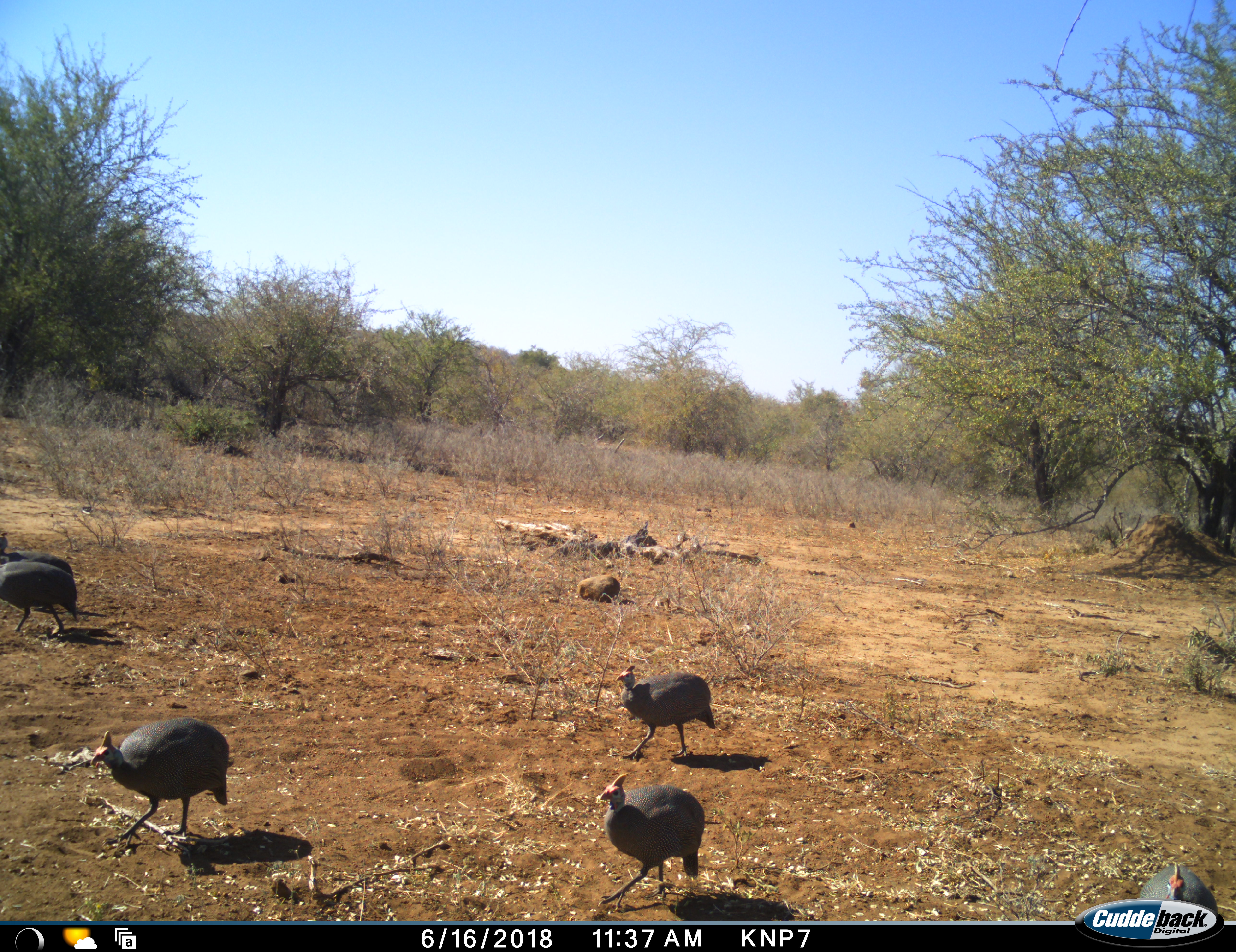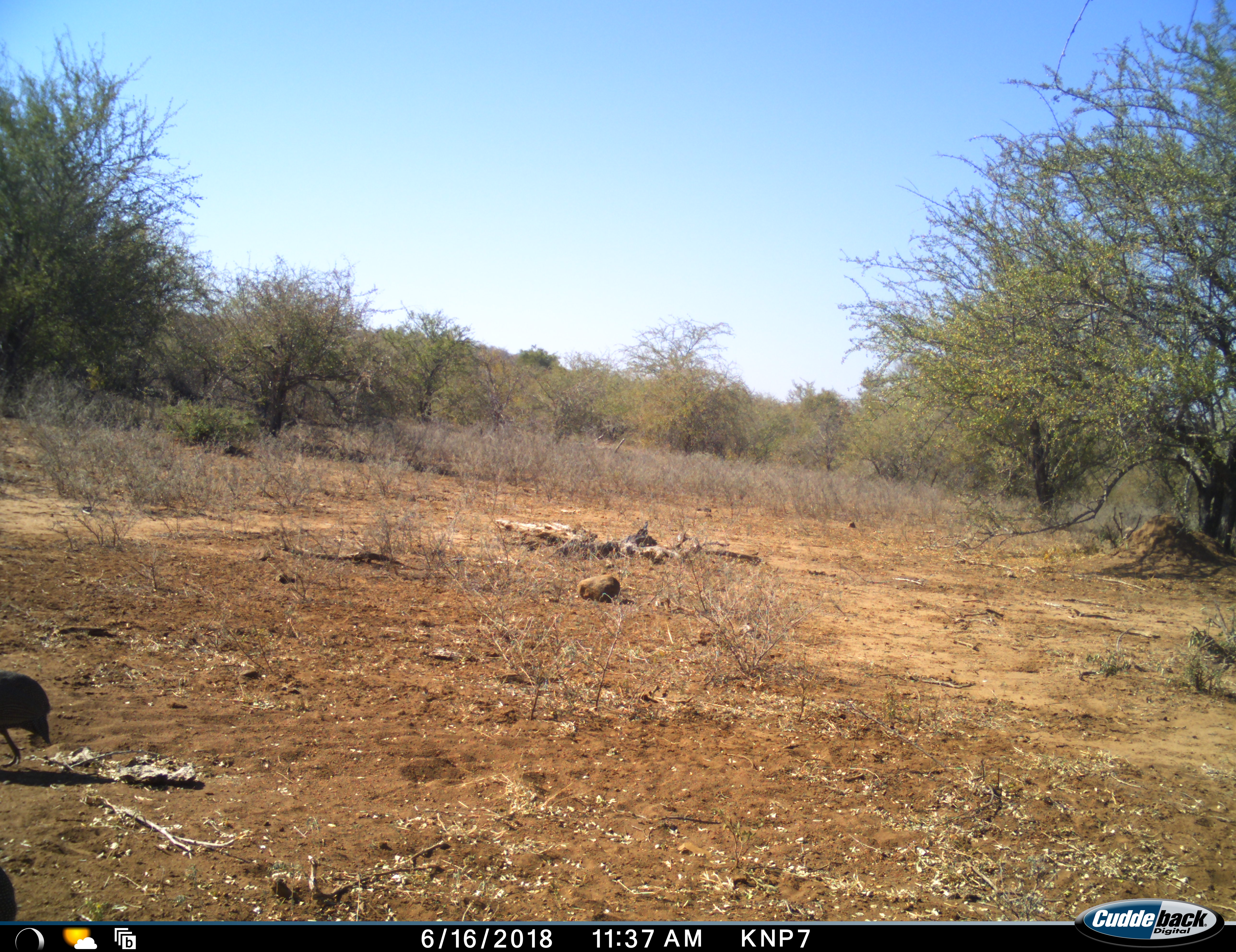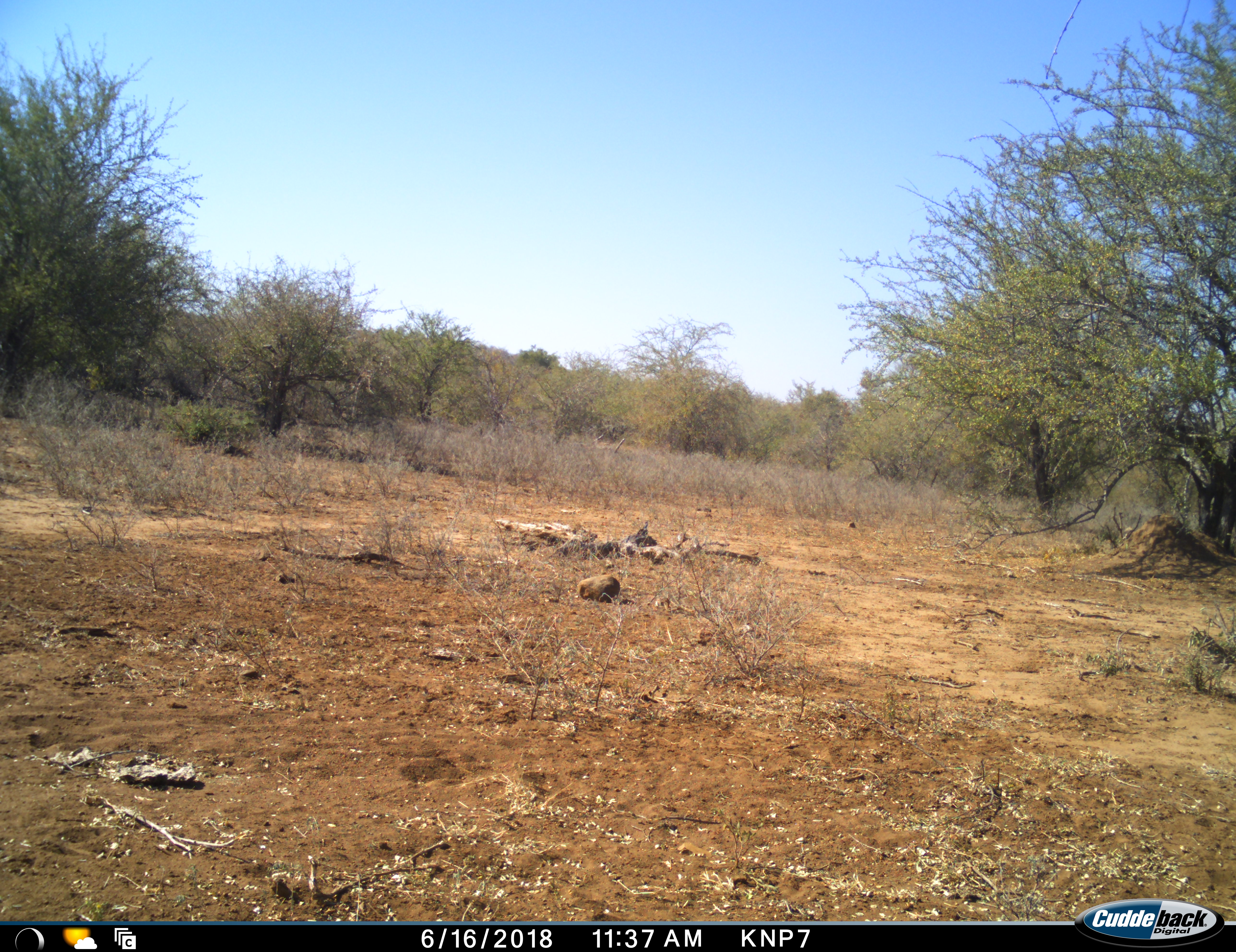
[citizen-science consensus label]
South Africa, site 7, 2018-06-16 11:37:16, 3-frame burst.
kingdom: Animalia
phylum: Chordata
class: Aves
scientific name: Aves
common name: bird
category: birdother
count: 5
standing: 0%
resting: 0%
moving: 100%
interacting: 0%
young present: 0%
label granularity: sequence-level